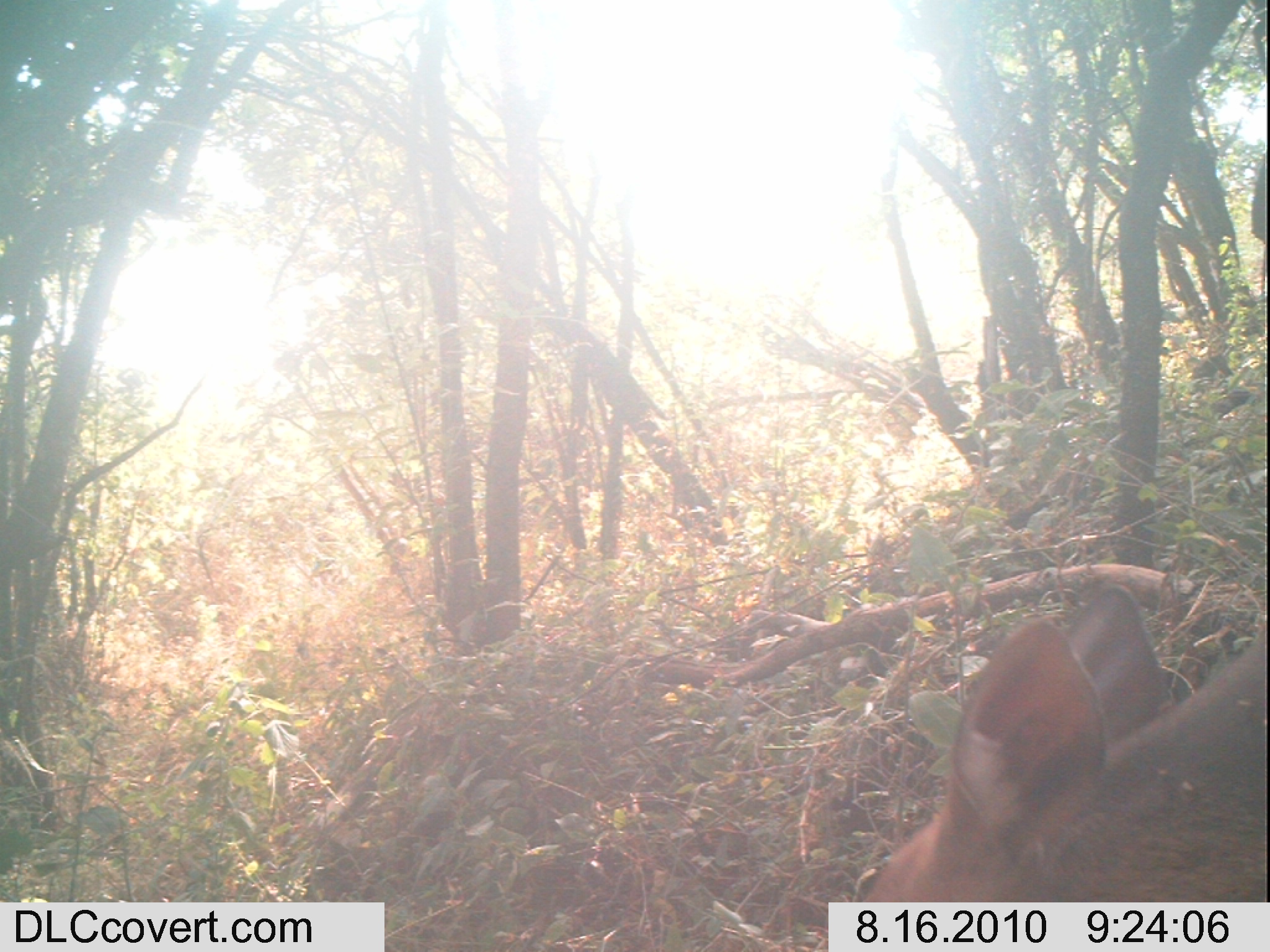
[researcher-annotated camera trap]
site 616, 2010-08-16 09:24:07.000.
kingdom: Animalia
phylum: Chordata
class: Mammalia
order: Artiodactyla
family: Bovidae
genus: Tragelaphus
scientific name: Tragelaphus scriptus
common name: bushbuck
Tragelaphus scriptus (bushbuck), count 1.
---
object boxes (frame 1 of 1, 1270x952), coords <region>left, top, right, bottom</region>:
tragelaphus scriptus: <region>862, 583, 1265, 902</region>